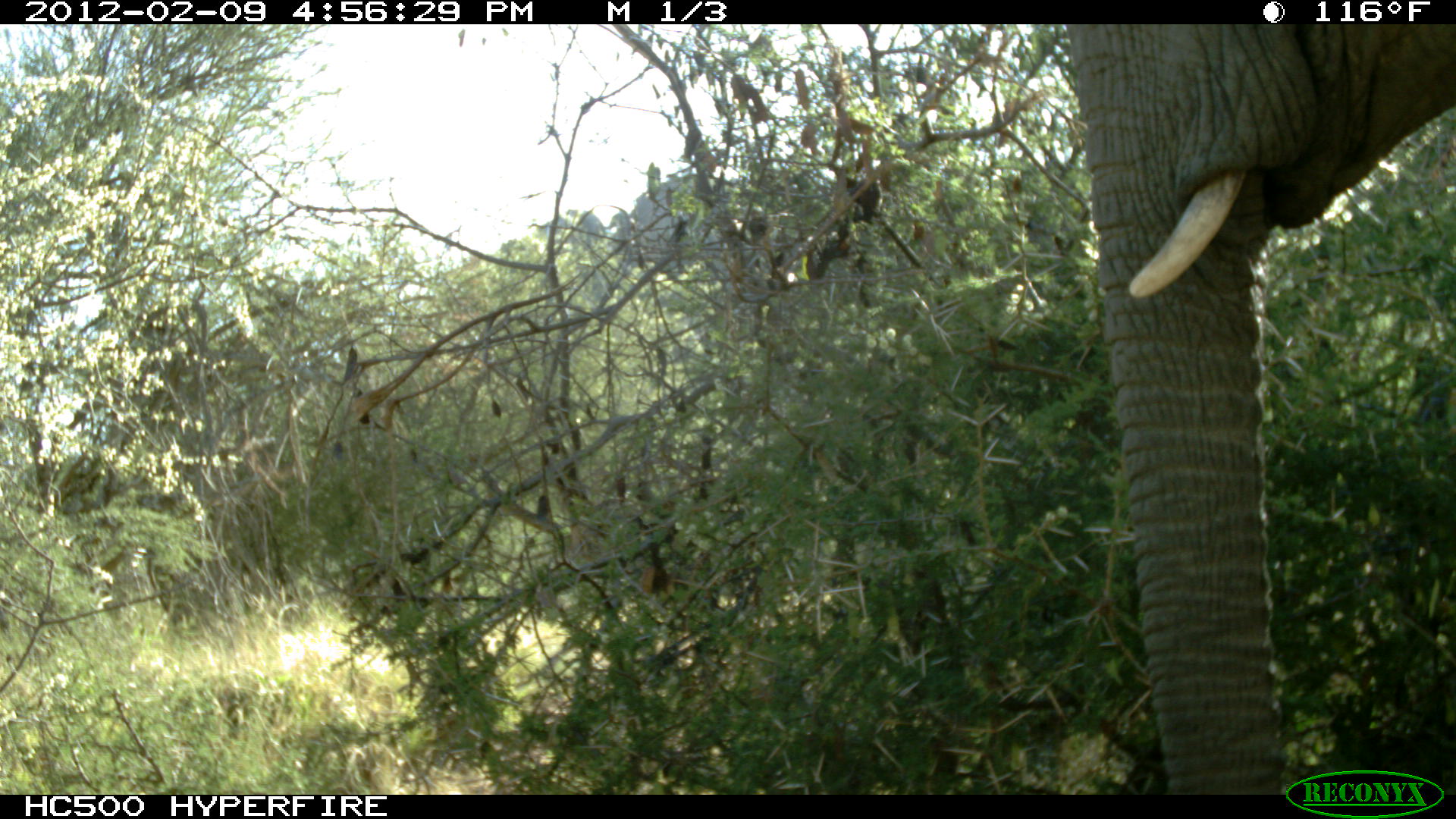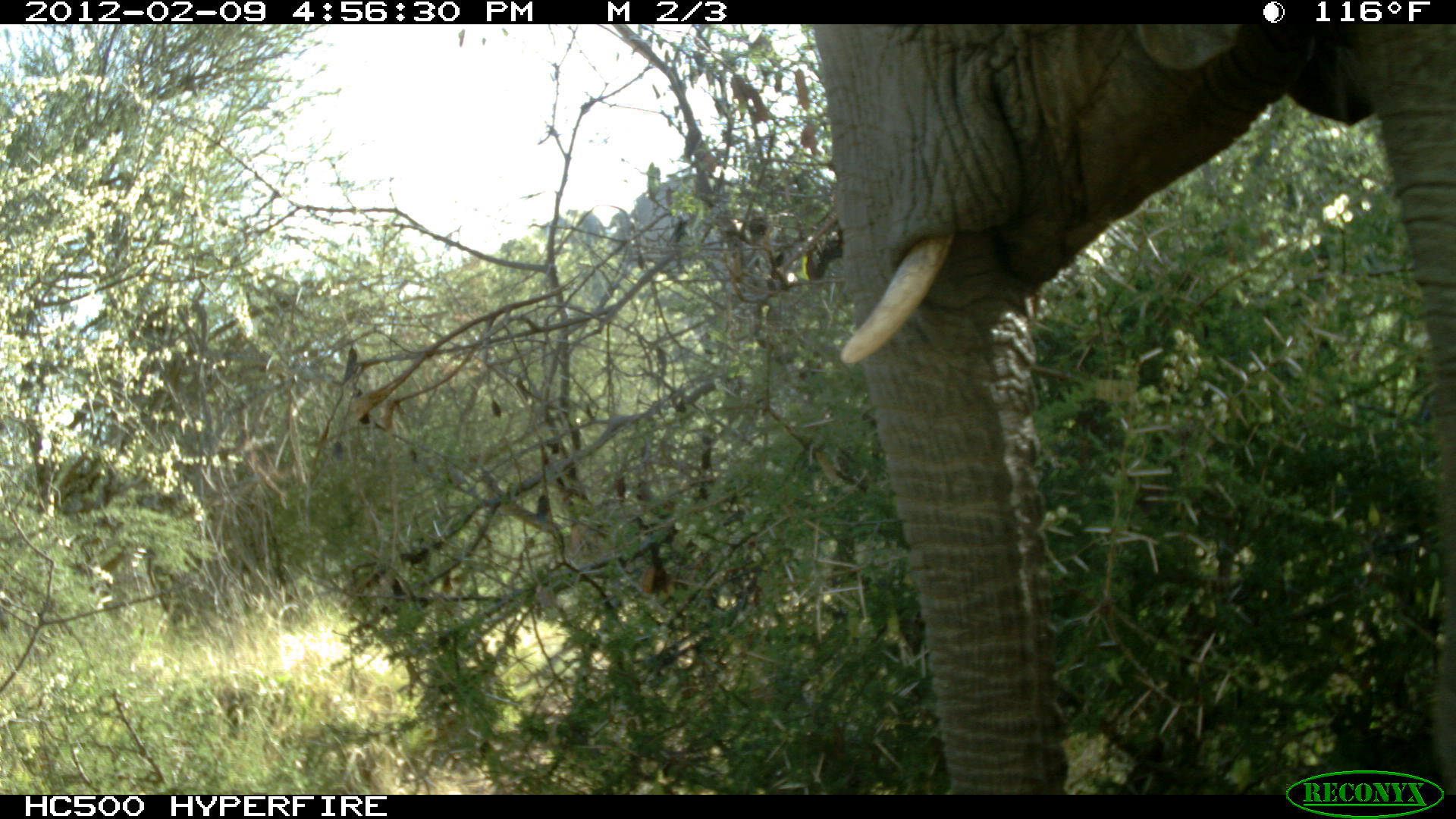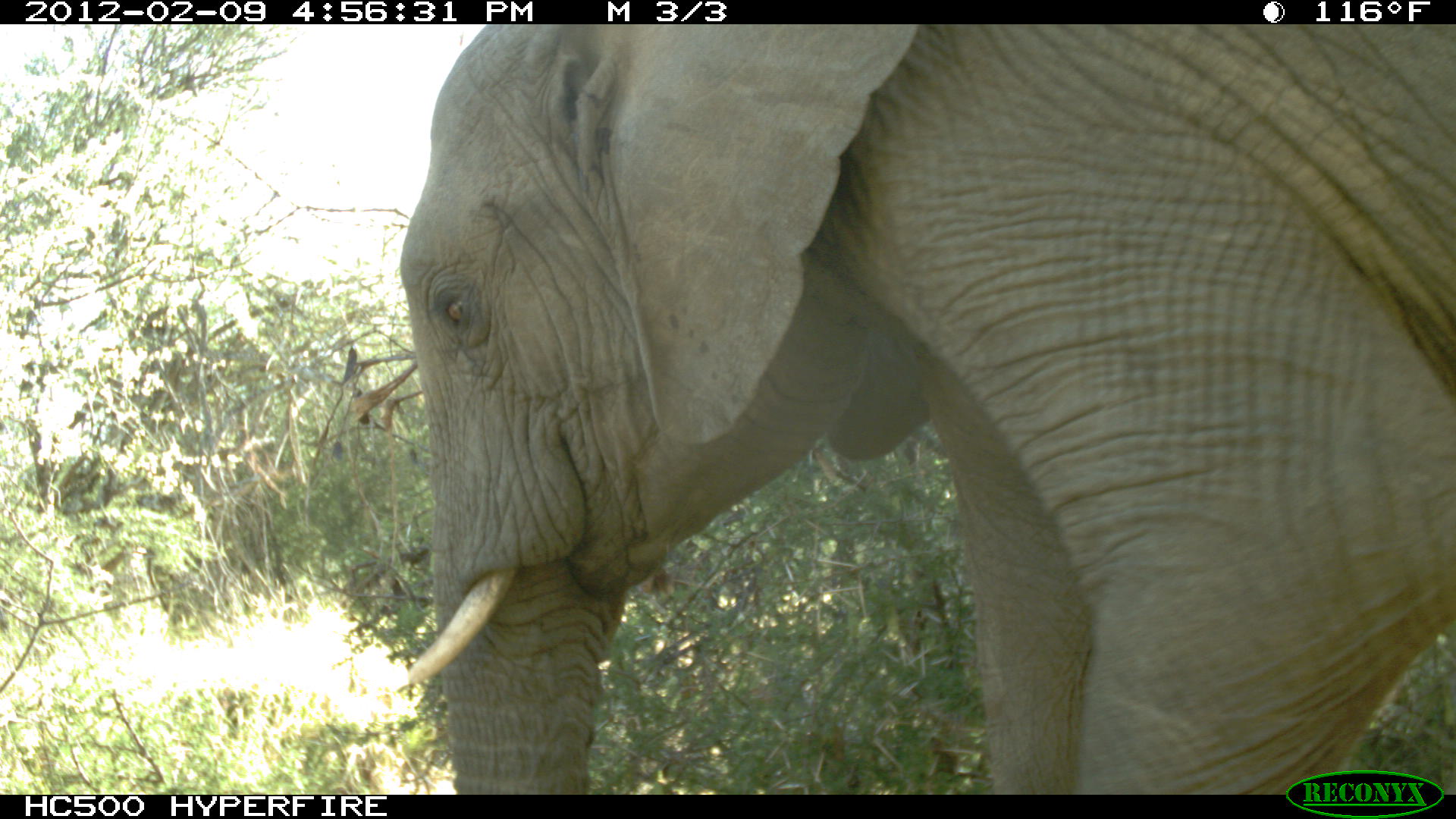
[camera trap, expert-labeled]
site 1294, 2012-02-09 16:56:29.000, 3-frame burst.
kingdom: Animalia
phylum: Chordata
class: Mammalia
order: Proboscidea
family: Elephantidae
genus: Loxodonta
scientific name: Loxodonta africana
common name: african bush elephant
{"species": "Loxodonta africana (african bush elephant)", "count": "1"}